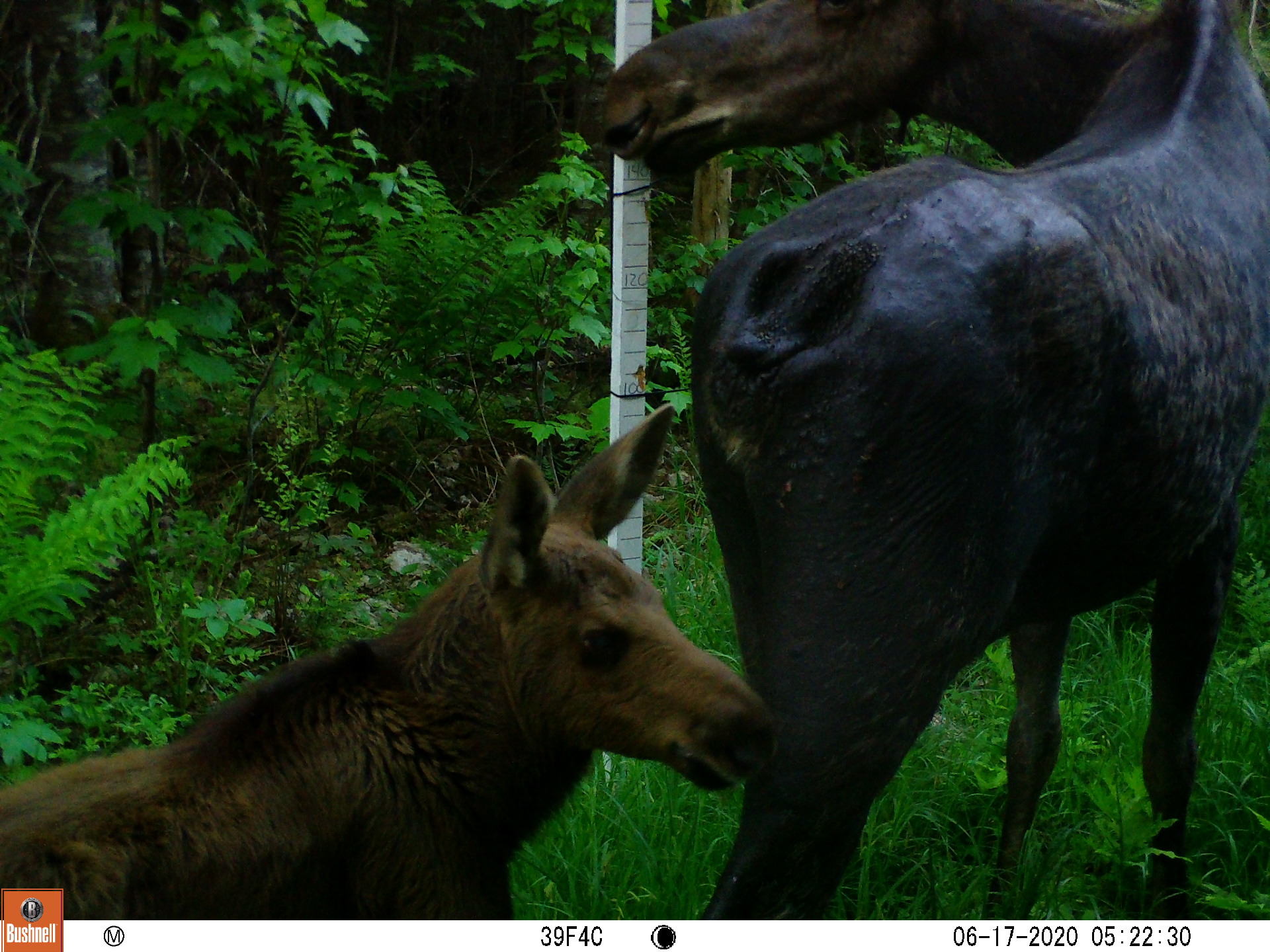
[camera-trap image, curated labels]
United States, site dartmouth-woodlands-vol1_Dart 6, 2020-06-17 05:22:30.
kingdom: Animalia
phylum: Chordata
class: Mammalia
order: Artiodactyla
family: Cervidae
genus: Alces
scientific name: Alces alces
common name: moose